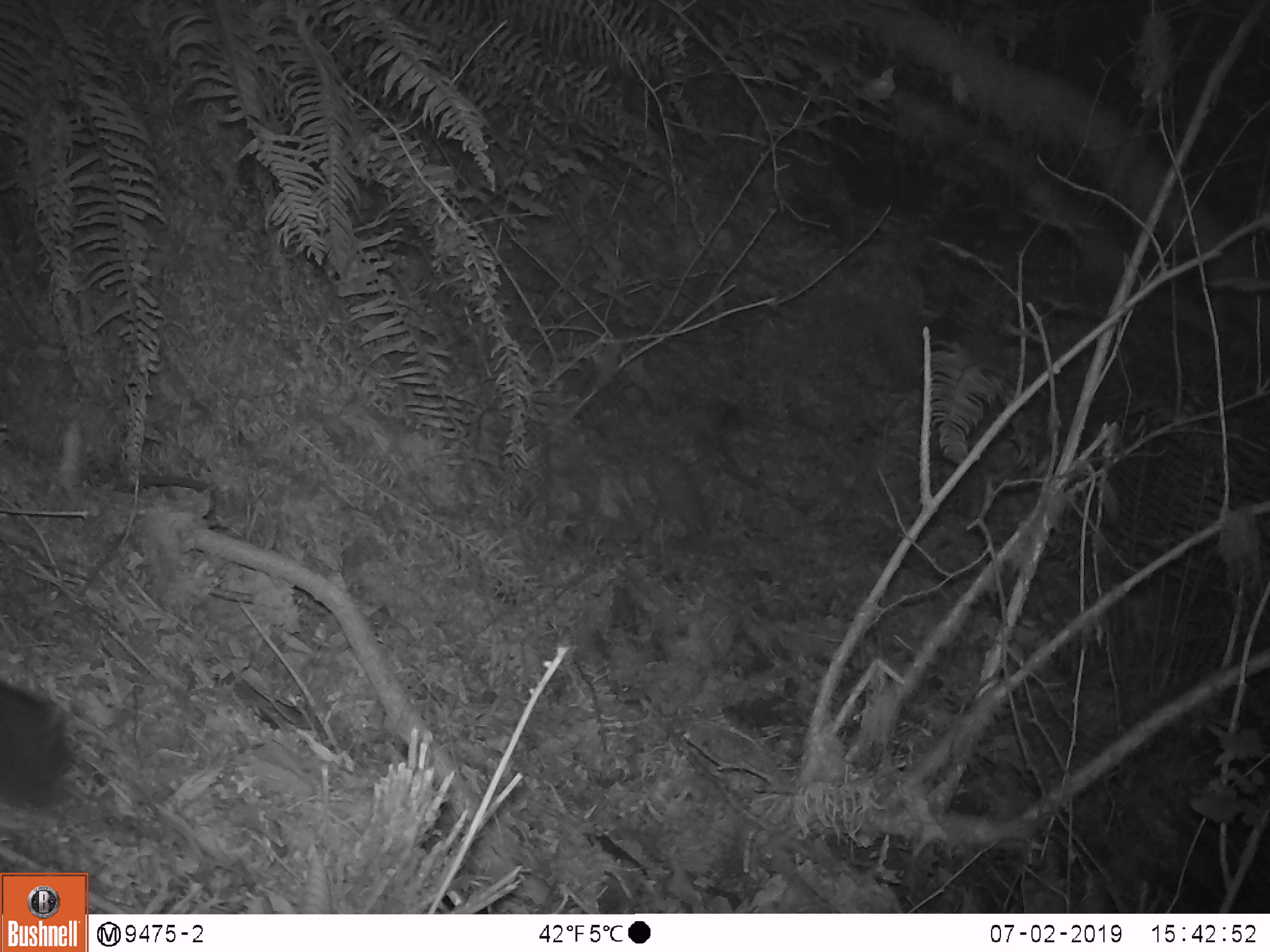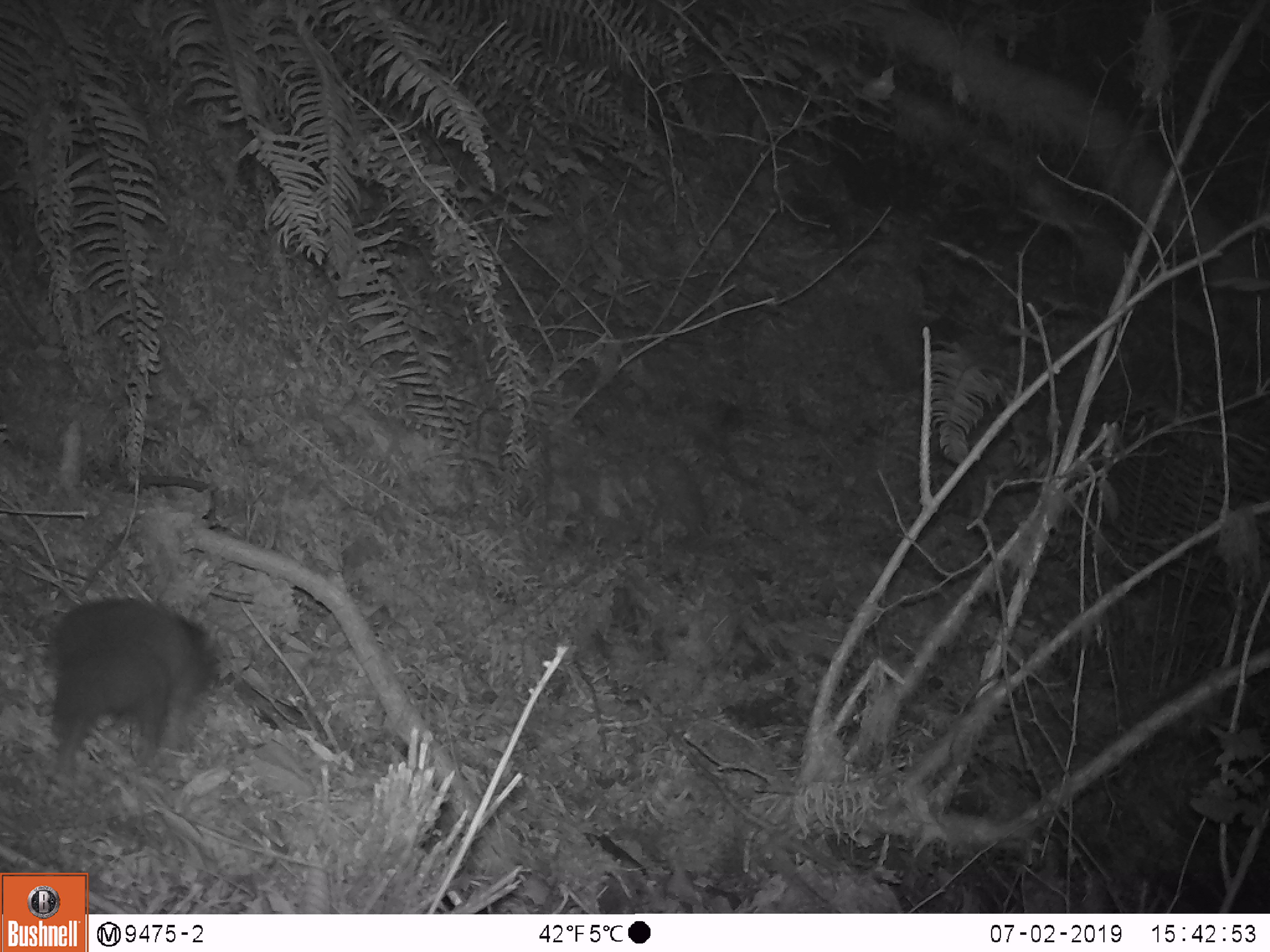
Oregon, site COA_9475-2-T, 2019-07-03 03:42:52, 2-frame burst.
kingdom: Animalia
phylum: Chordata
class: Mammalia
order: Rodentia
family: Aplodontiidae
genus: Aplodontia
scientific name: Aplodontia rufa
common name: mountain beaver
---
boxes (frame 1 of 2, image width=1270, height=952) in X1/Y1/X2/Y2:
mountain beaver: 0/679/76/817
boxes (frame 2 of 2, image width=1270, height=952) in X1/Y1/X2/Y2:
mountain beaver: 45/594/222/758